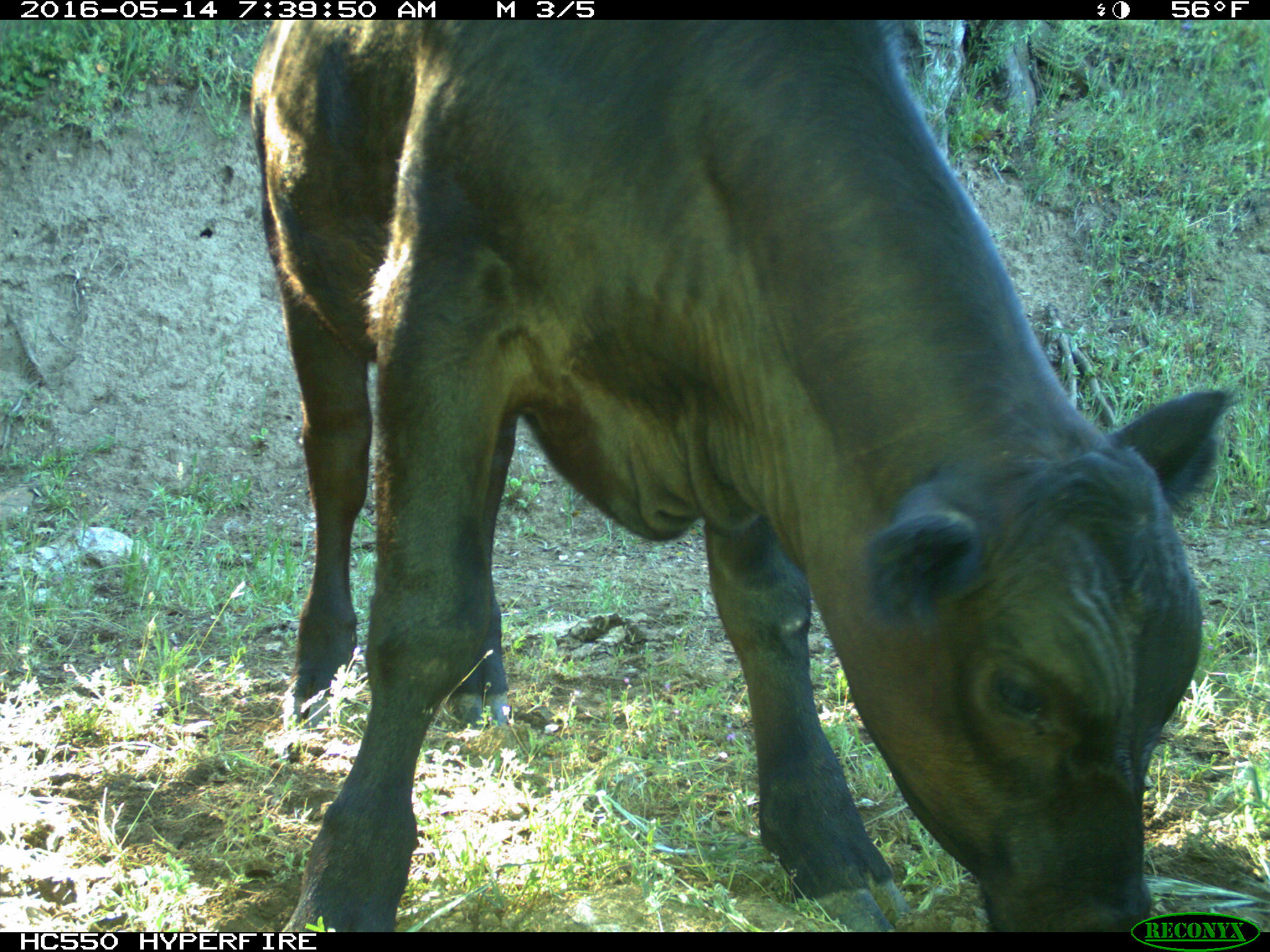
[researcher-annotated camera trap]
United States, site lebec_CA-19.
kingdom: Animalia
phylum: Chordata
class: Mammalia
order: Artiodactyla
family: Bovidae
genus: Bos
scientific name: Bos taurus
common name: domestic cow